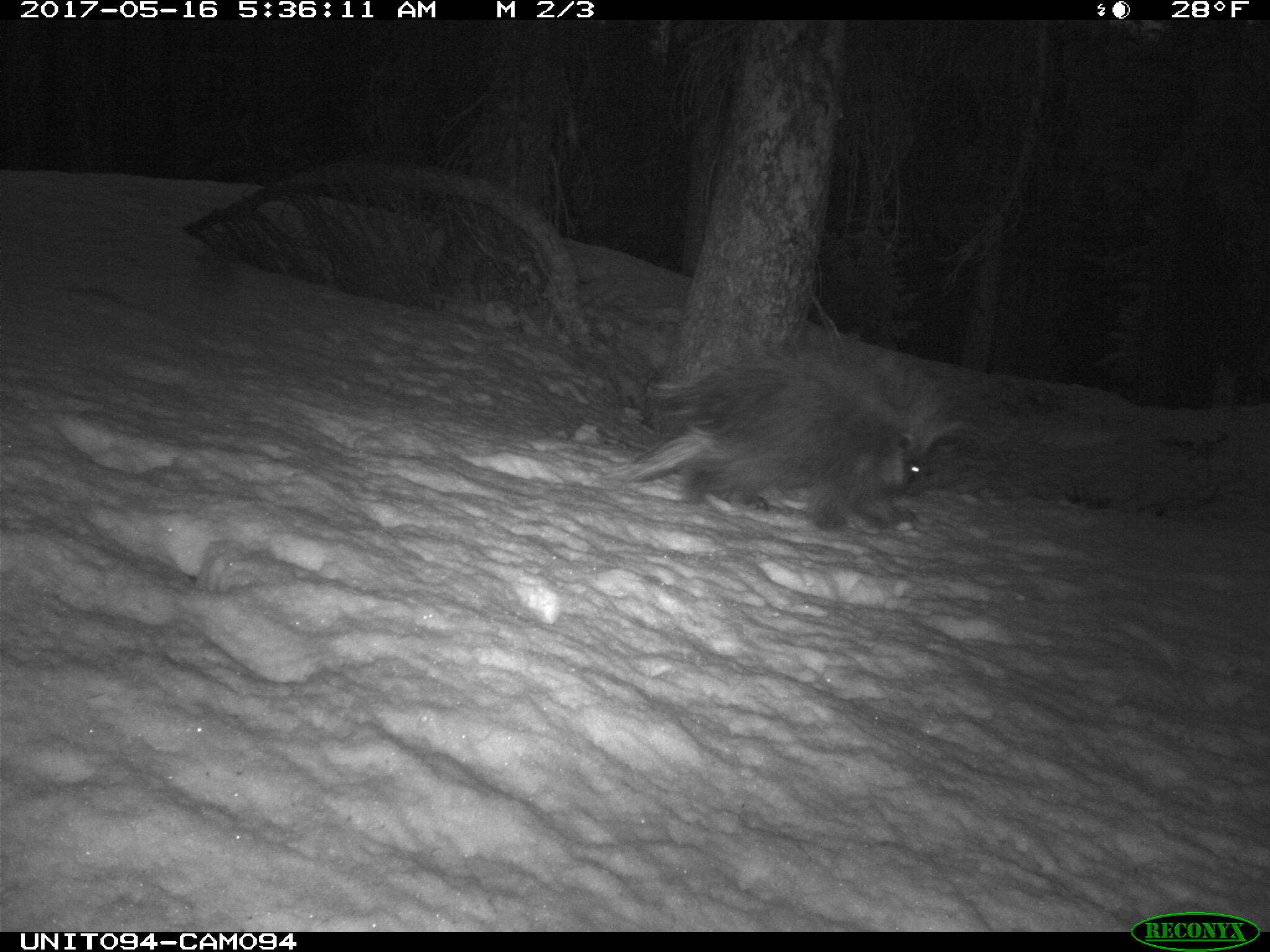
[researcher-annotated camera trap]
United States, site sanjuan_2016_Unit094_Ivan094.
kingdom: Animalia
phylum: Chordata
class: Mammalia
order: Rodentia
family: Erethizontidae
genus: Erethizon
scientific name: Erethizon dorsatum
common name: north american porcupine